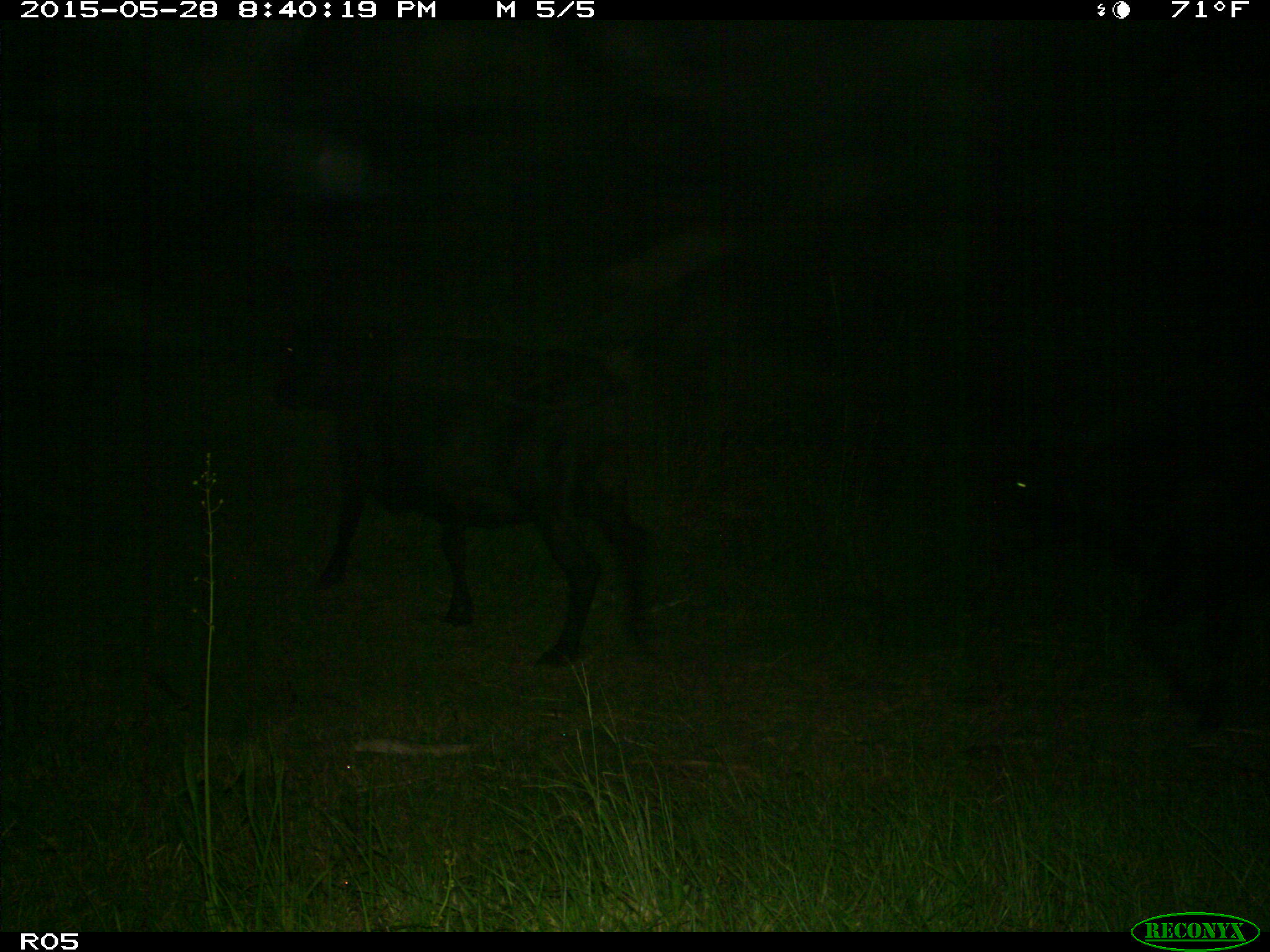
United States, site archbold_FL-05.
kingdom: Animalia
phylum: Chordata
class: Mammalia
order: Artiodactyla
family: Bovidae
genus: Bos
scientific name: Bos taurus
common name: domestic cow